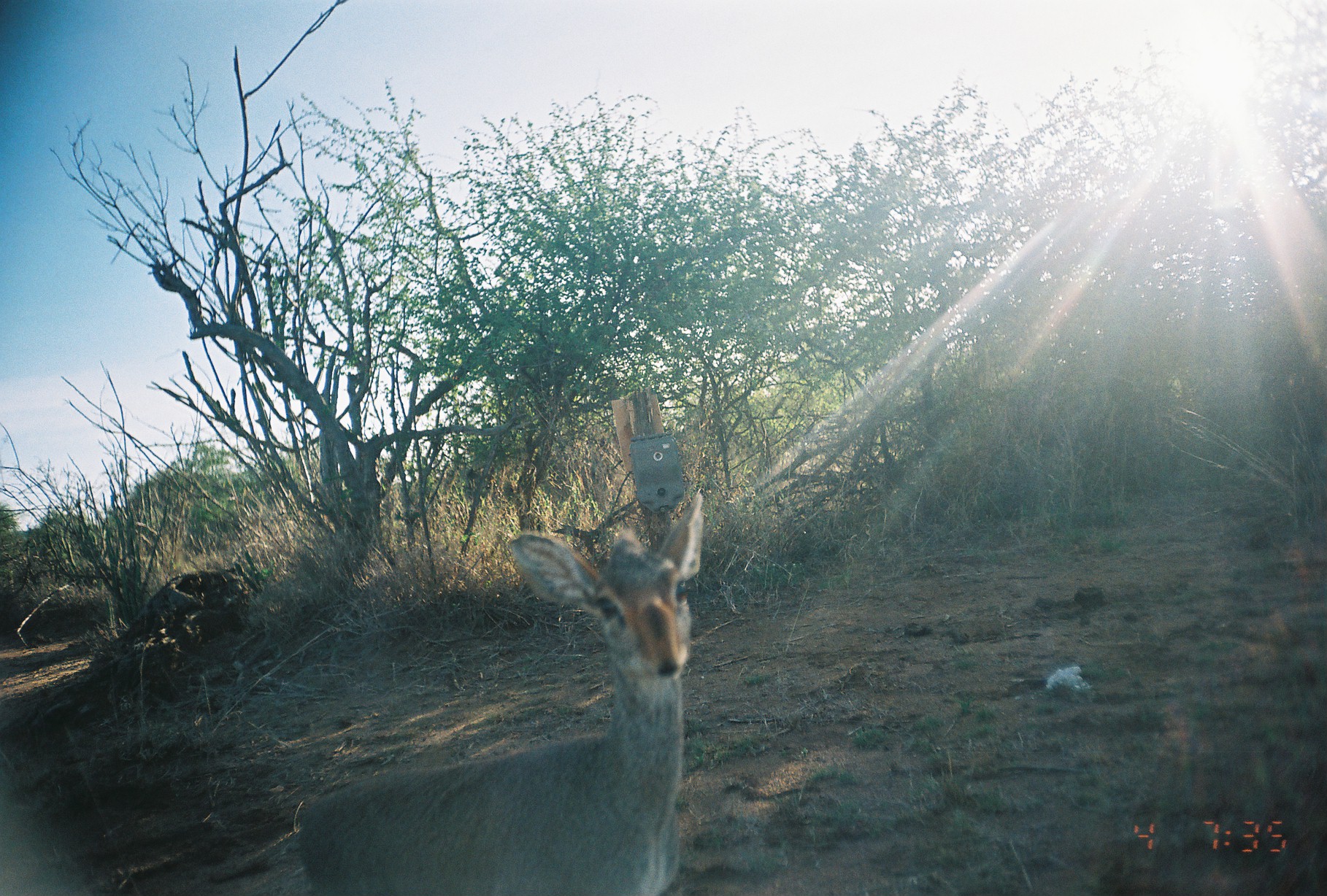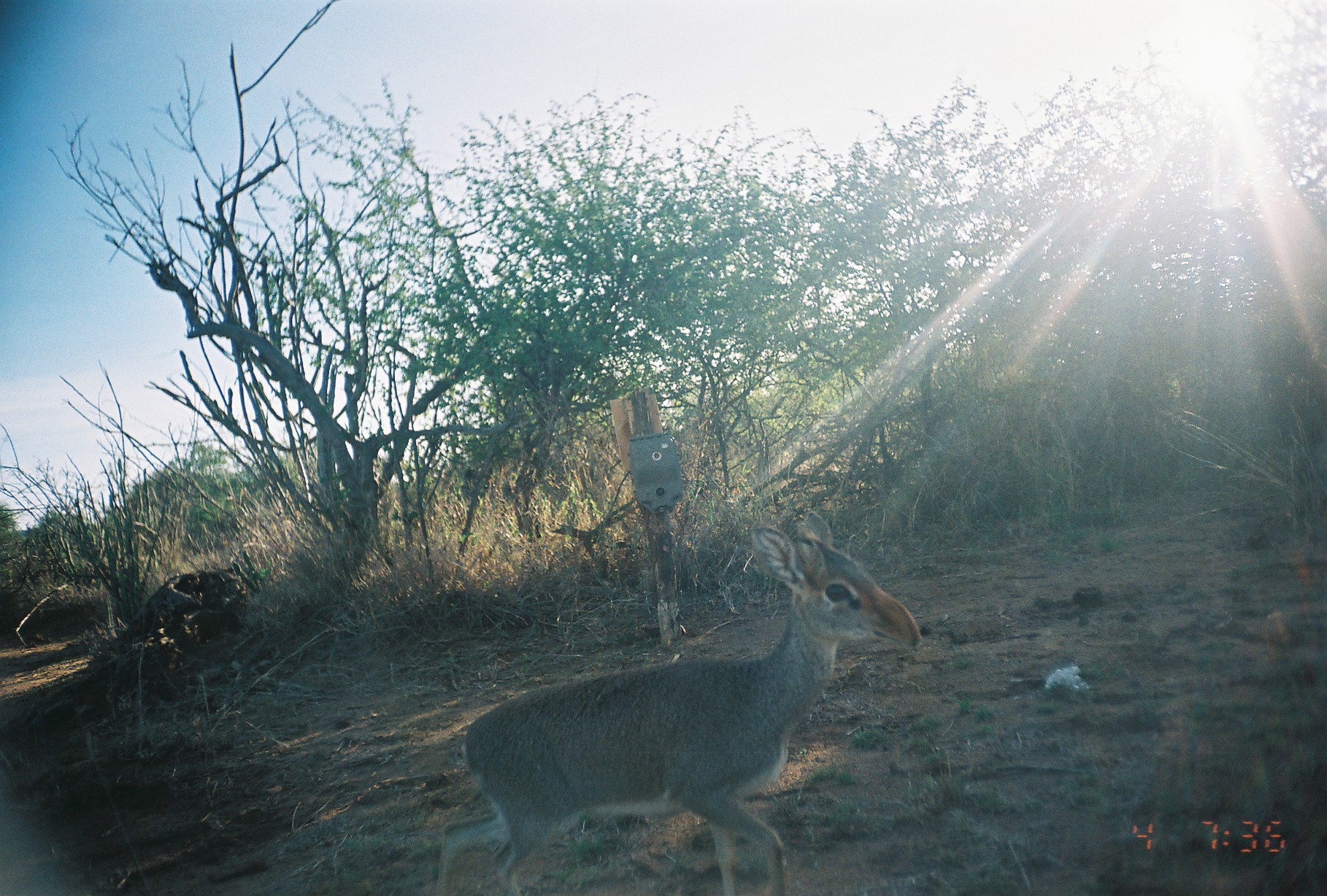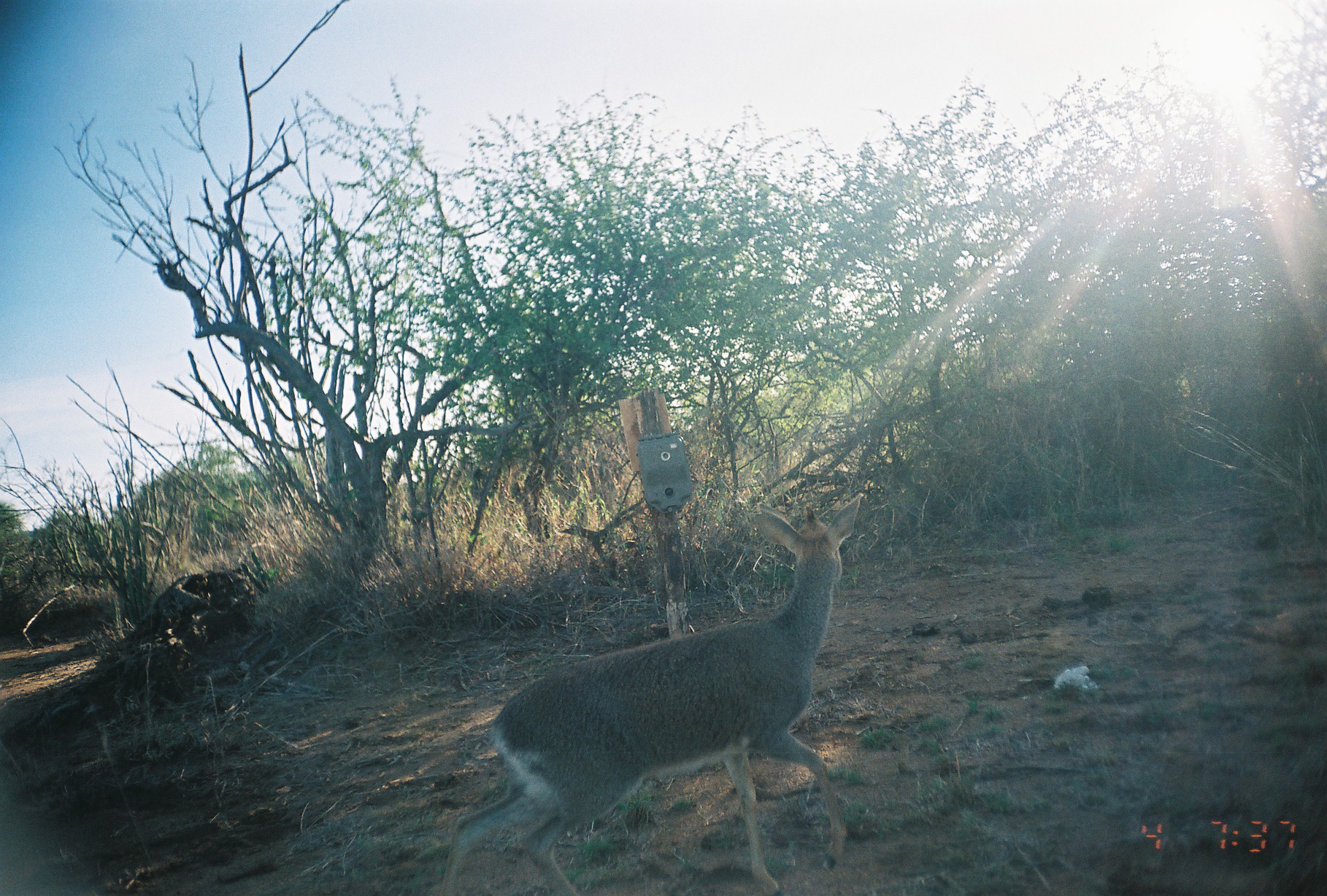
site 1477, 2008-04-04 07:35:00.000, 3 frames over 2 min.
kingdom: Animalia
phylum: Chordata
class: Mammalia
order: Artiodactyla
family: Bovidae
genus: Madoqua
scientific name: Madoqua guentheri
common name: günther's dik-dik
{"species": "Madoqua guentheri (günther's dik-dik)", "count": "1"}